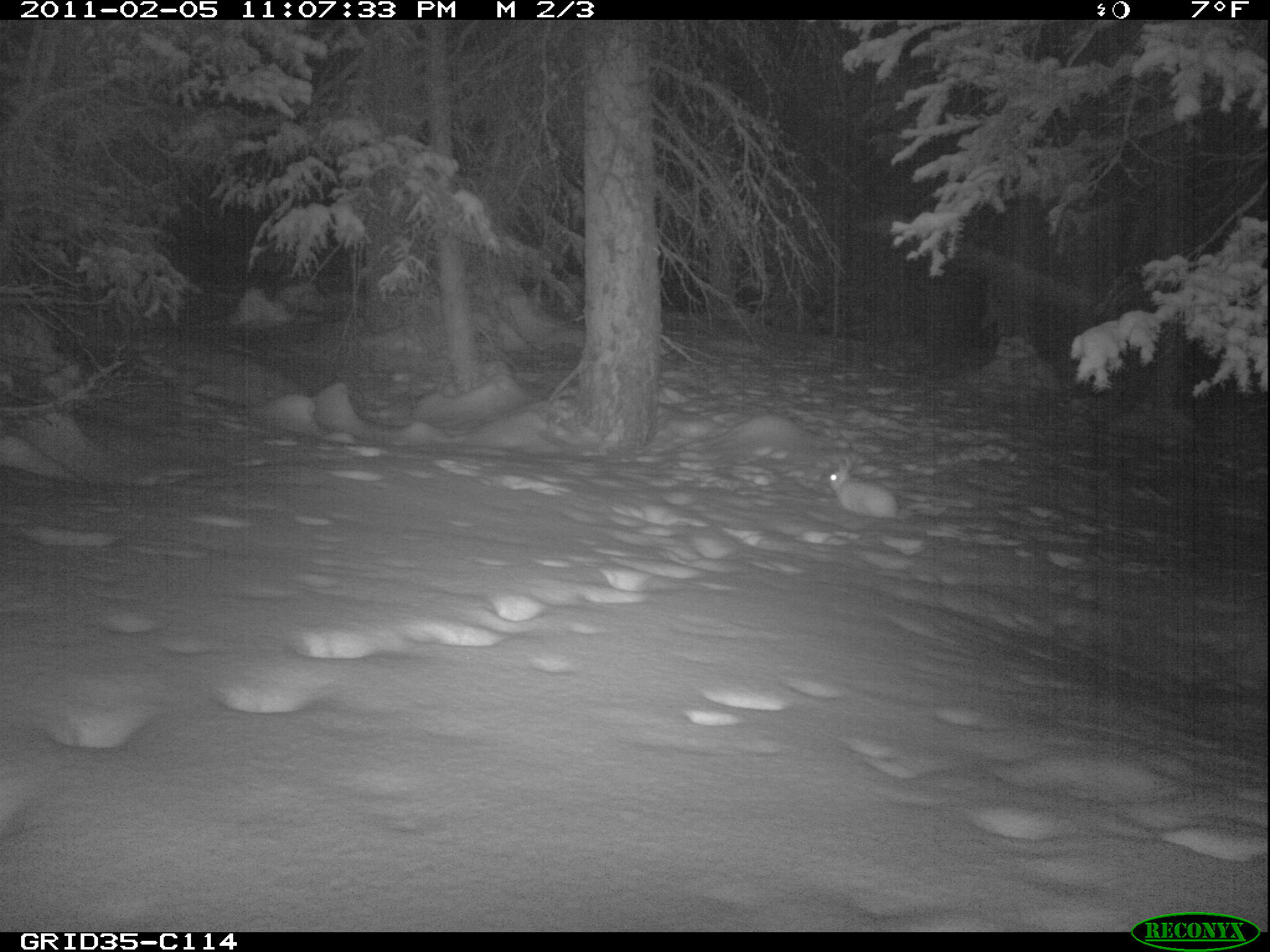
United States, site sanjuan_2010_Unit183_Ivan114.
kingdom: Animalia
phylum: Chordata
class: Mammalia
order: Lagomorpha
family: Leporidae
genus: Lepus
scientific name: Lepus americanus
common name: snowshoe hare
Lepus americanus (snowshoe hare).